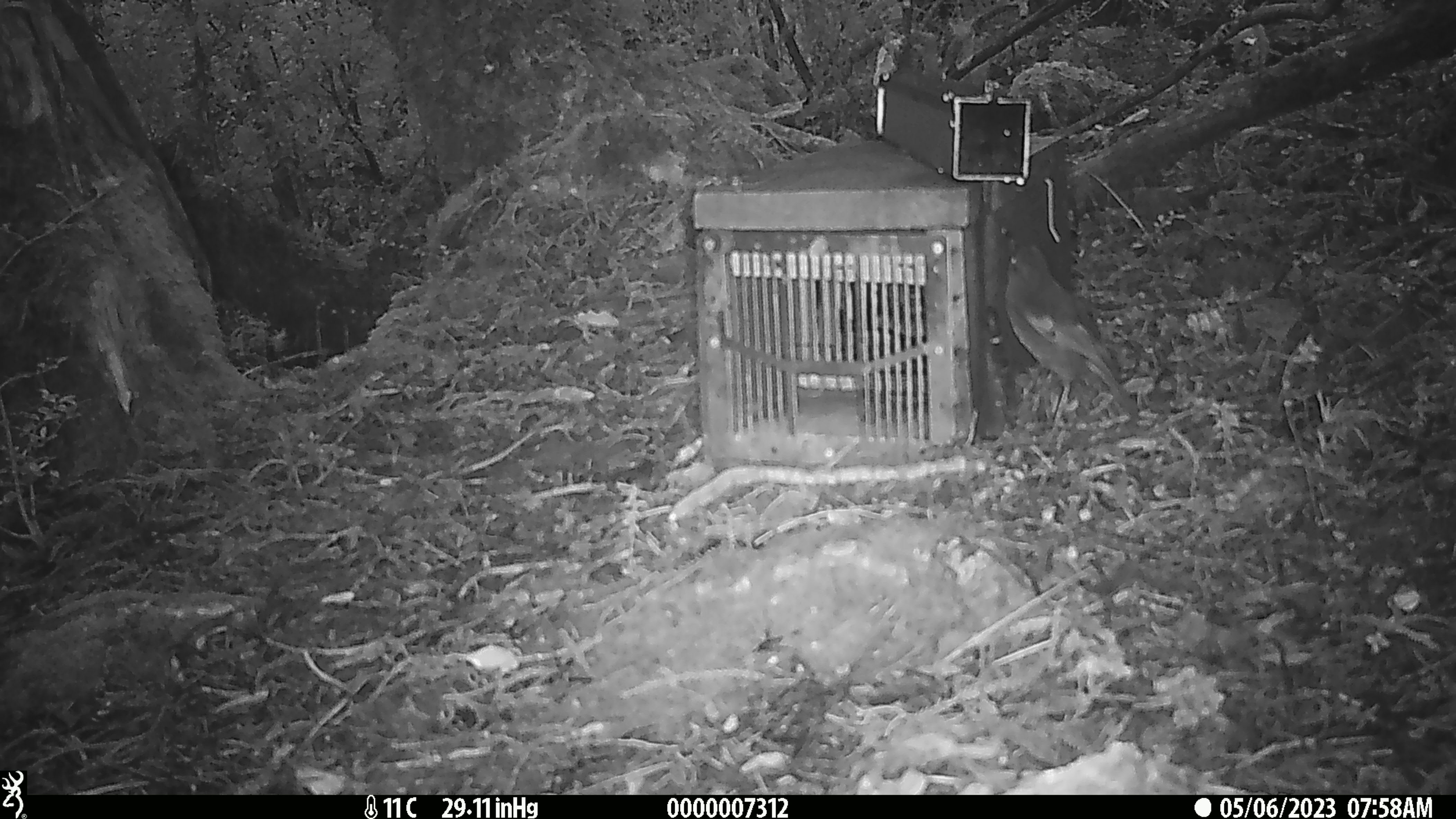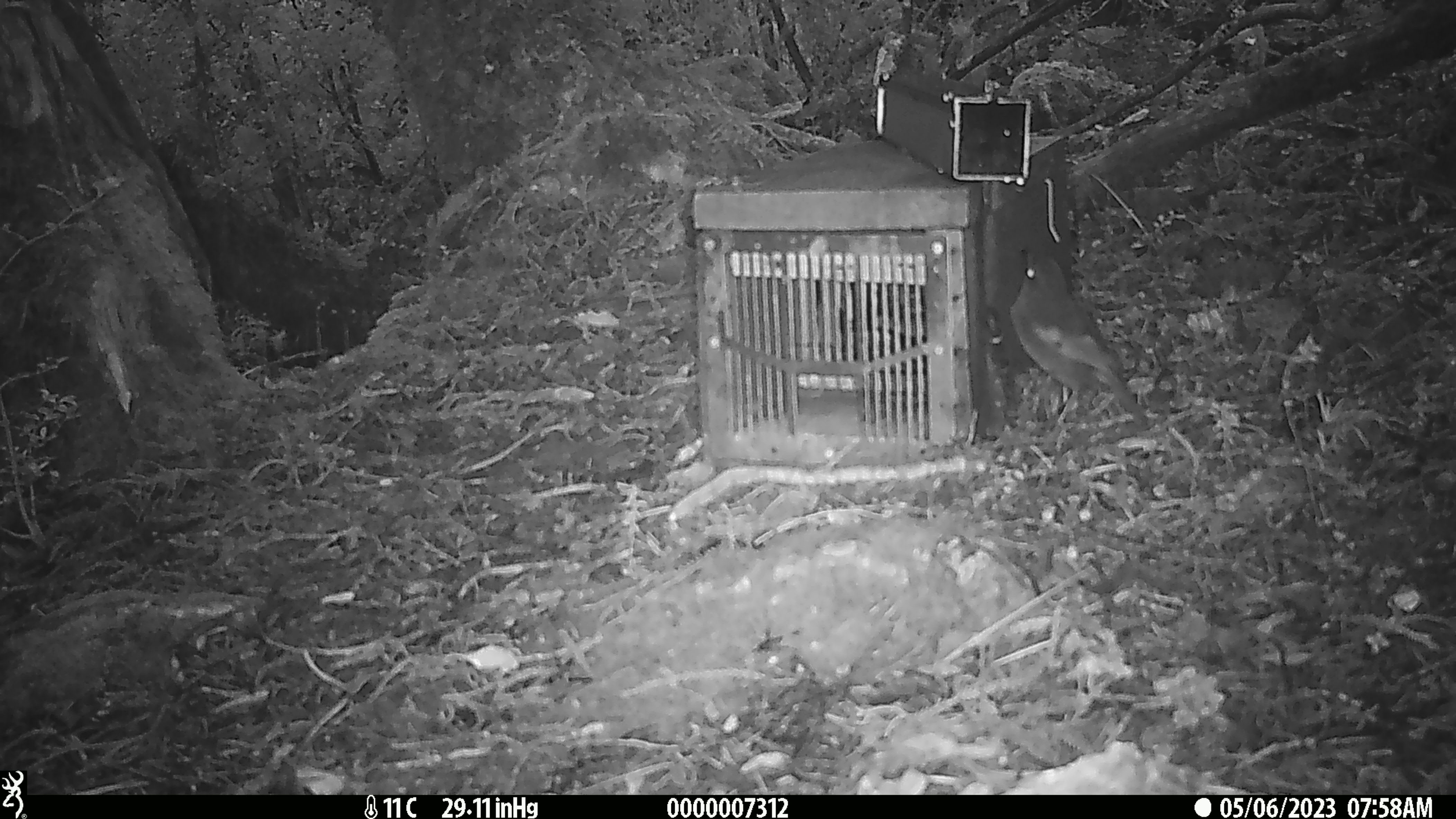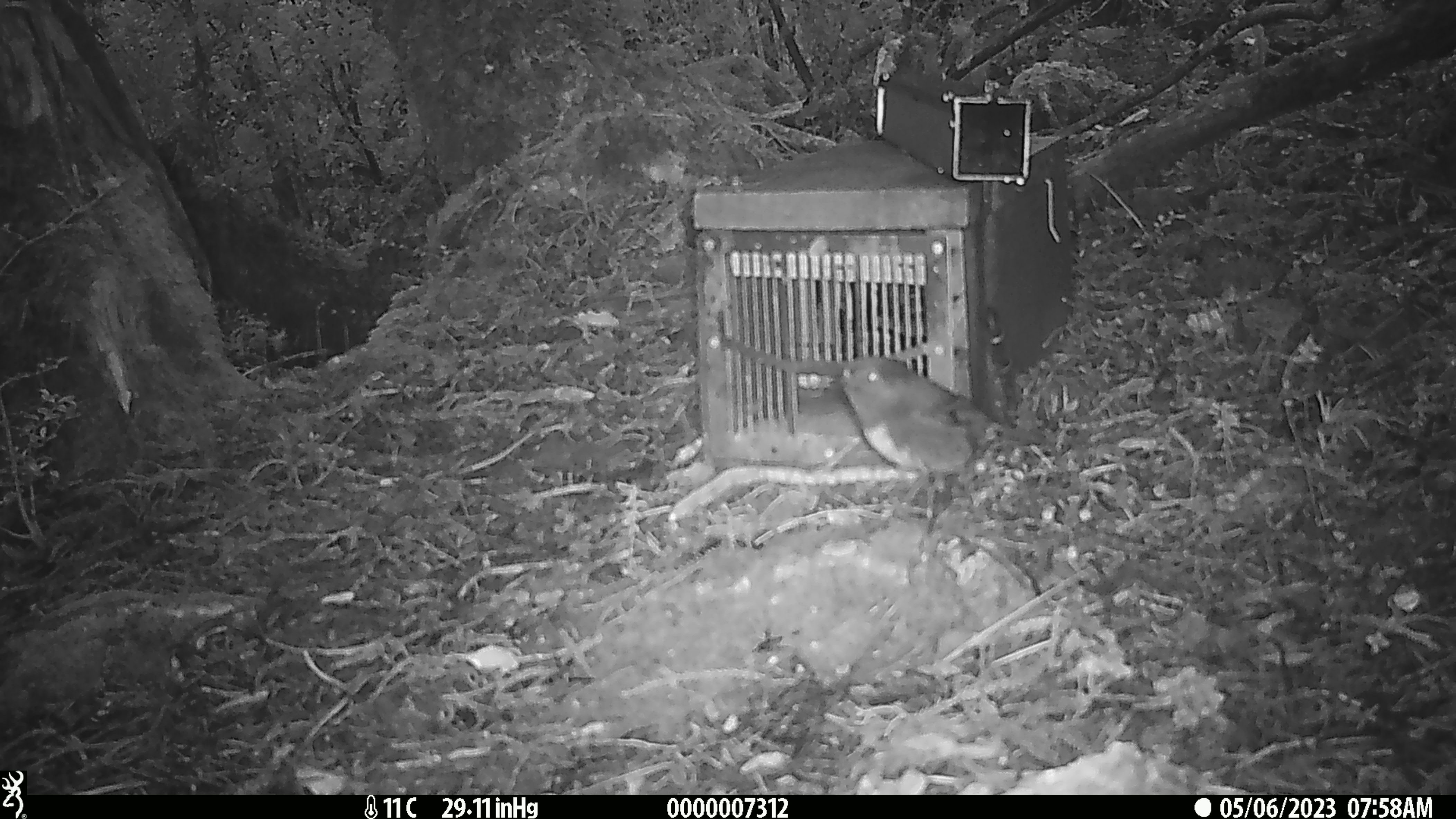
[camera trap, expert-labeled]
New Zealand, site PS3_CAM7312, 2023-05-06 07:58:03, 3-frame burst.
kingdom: Animalia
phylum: Chordata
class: Aves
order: Passeriformes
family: Petroicidae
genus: Petroica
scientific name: Petroica australis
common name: new zealand robin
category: robin